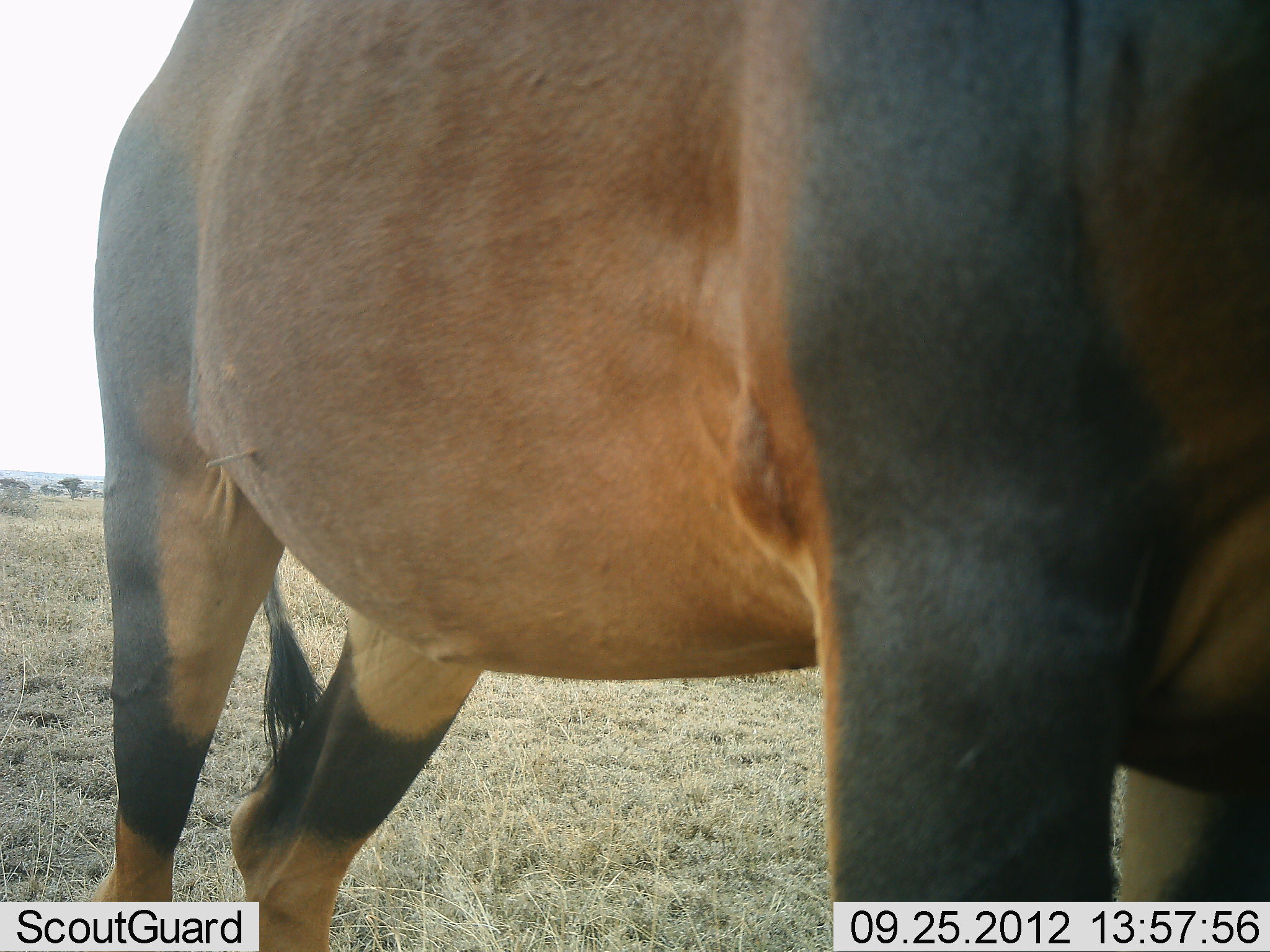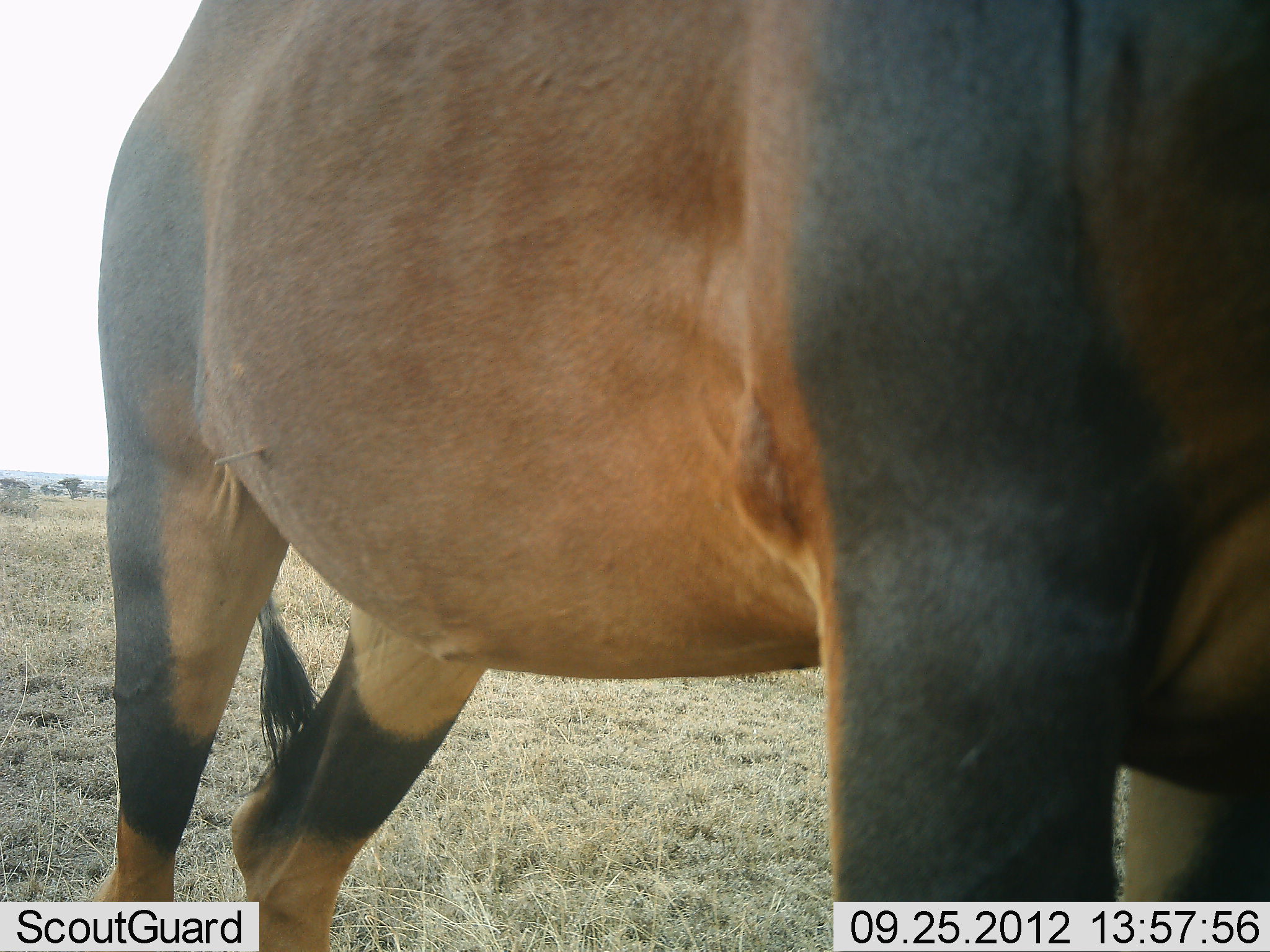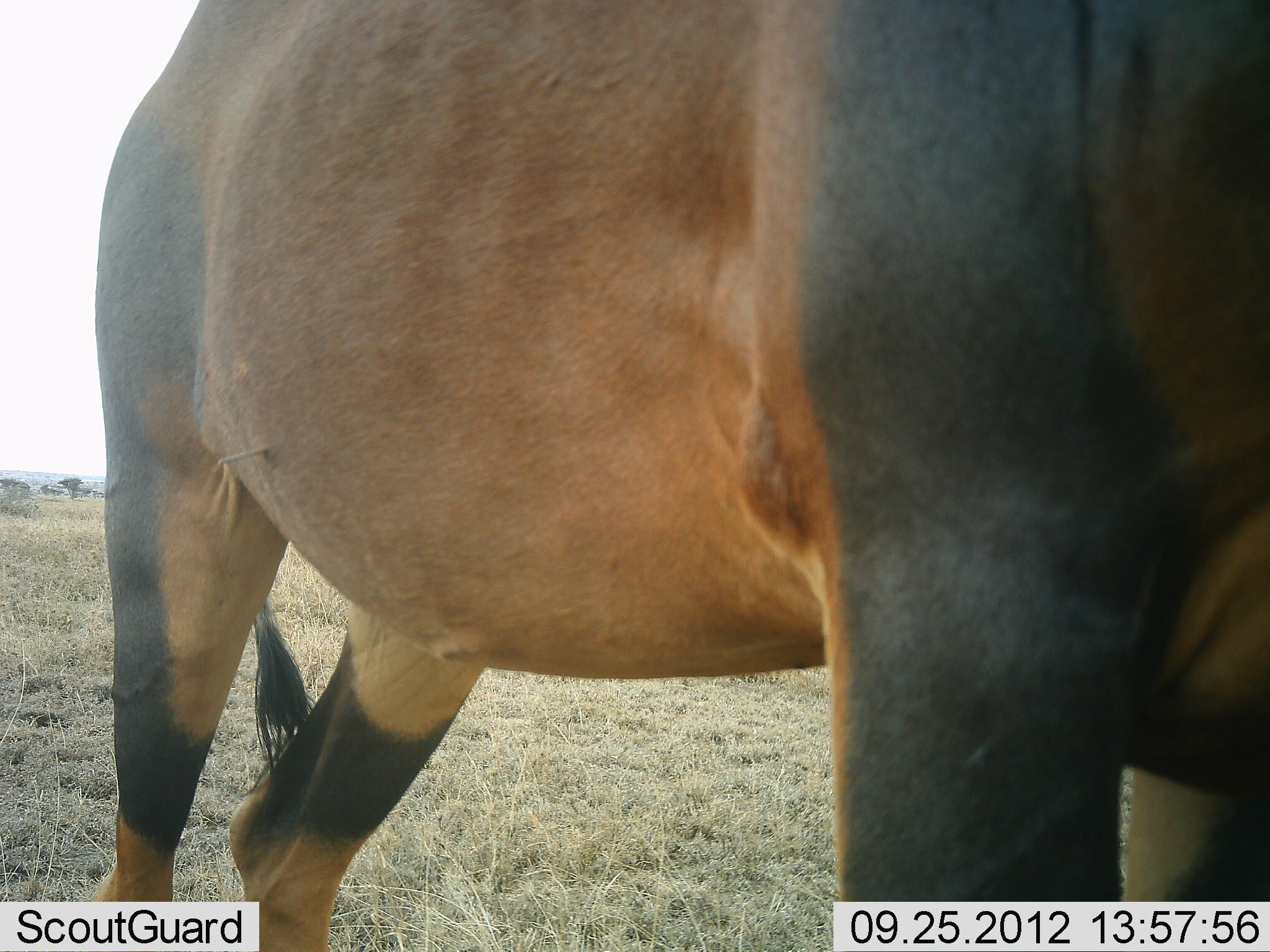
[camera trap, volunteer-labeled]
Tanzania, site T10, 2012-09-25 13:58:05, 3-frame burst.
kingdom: Animalia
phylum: Chordata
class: Mammalia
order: Artiodactyla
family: Bovidae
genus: Damaliscus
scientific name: Damaliscus lunatus jimela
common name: topi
Topi (Damaliscus lunatus jimela), count 1. Behavior (volunteer vote fractions): standing 90%, resting 0%, moving 0%, interacting 0%. Young present (vote fraction): 0%. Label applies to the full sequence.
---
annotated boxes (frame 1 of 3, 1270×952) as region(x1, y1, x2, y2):
animal: region(90, 1, 1269, 952)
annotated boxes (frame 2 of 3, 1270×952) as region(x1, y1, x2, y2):
animal: region(97, 1, 1270, 951)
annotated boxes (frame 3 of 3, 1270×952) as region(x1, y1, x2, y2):
animal: region(93, 0, 1269, 952)